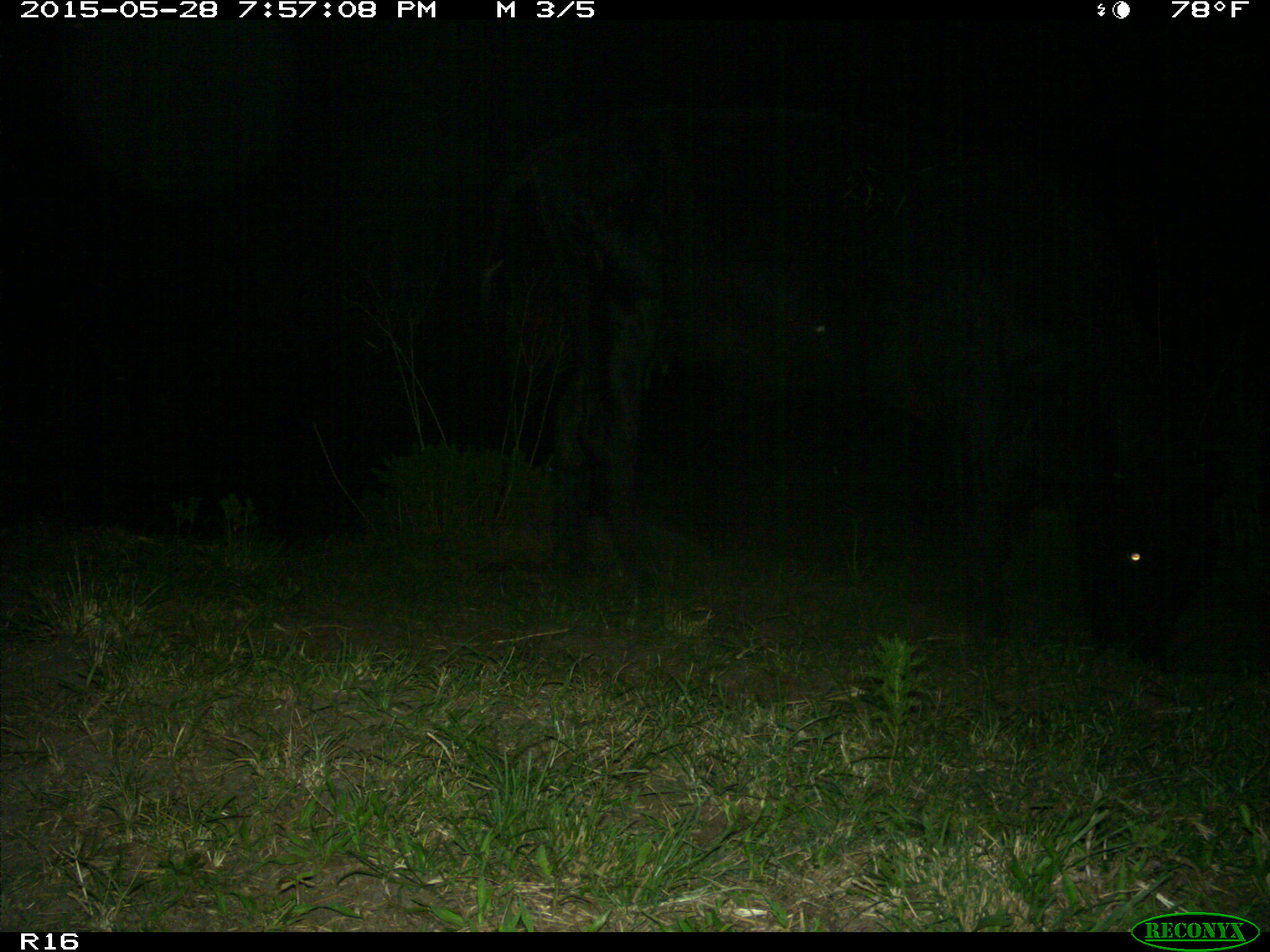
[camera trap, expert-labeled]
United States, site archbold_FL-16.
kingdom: Animalia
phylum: Chordata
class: Mammalia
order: Artiodactyla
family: Bovidae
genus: Bos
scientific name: Bos taurus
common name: domestic cow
Bos taurus (domestic cow).